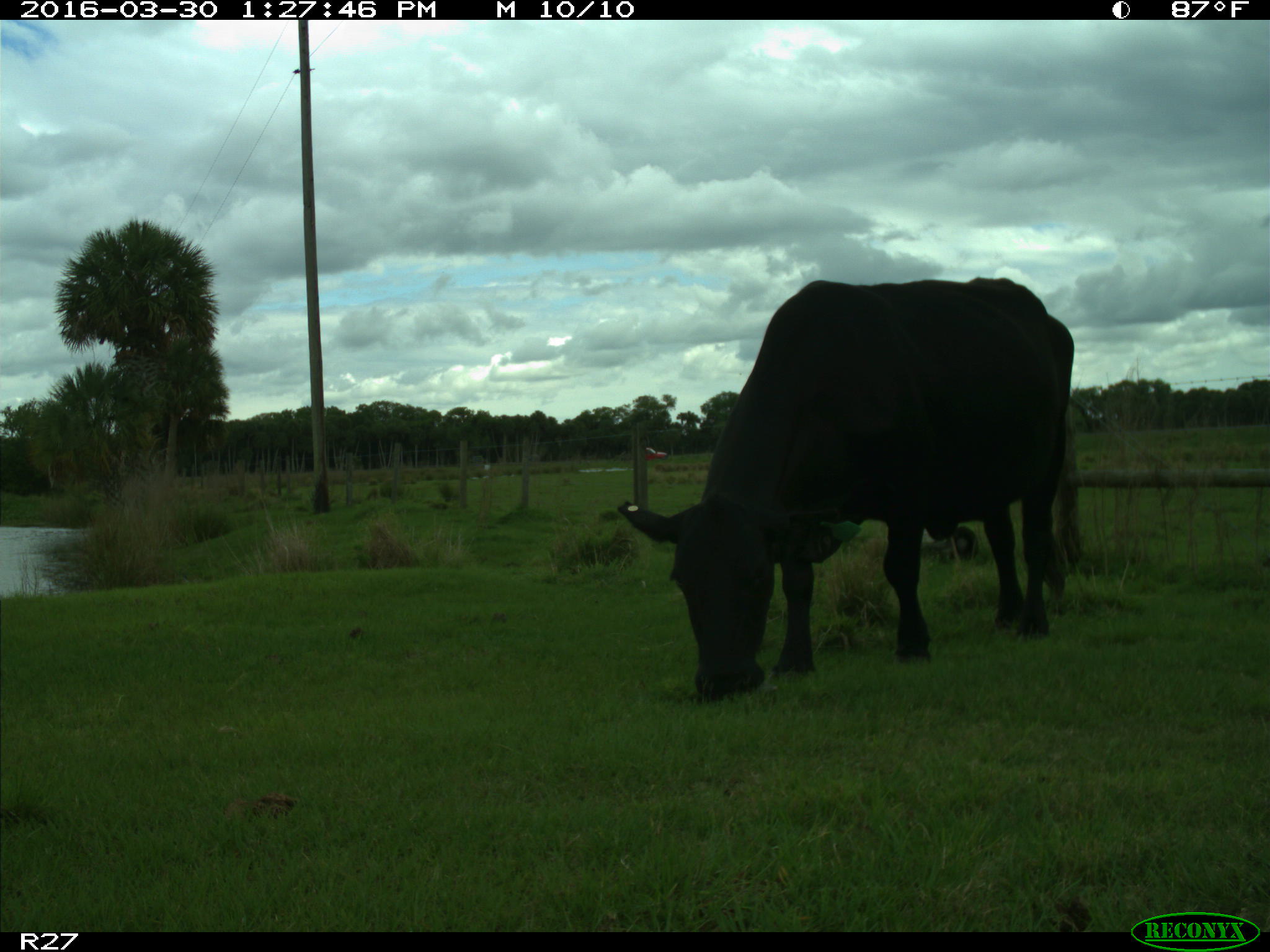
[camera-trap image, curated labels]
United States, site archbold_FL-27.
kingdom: Animalia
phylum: Chordata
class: Mammalia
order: Artiodactyla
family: Bovidae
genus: Bos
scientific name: Bos taurus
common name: domestic cow